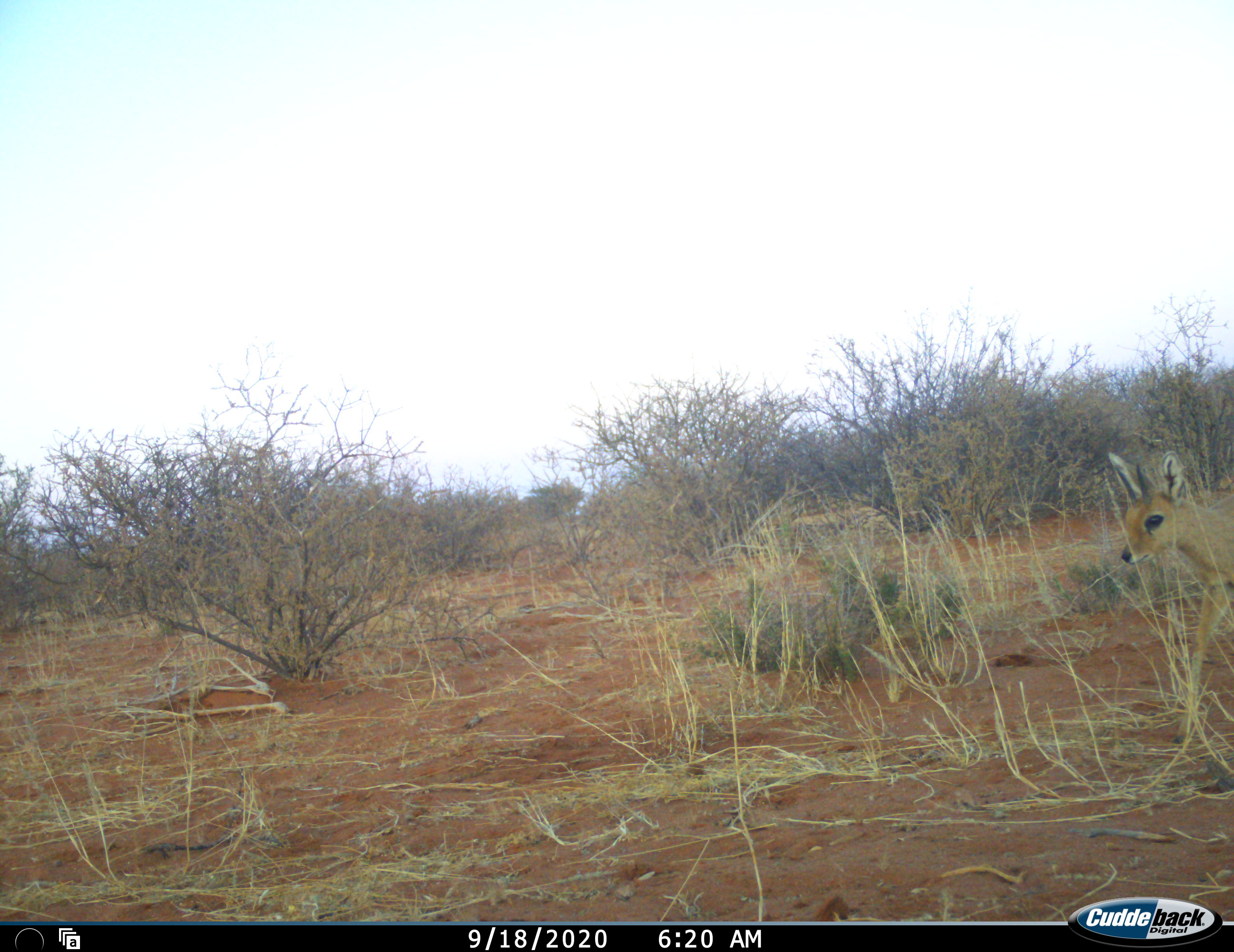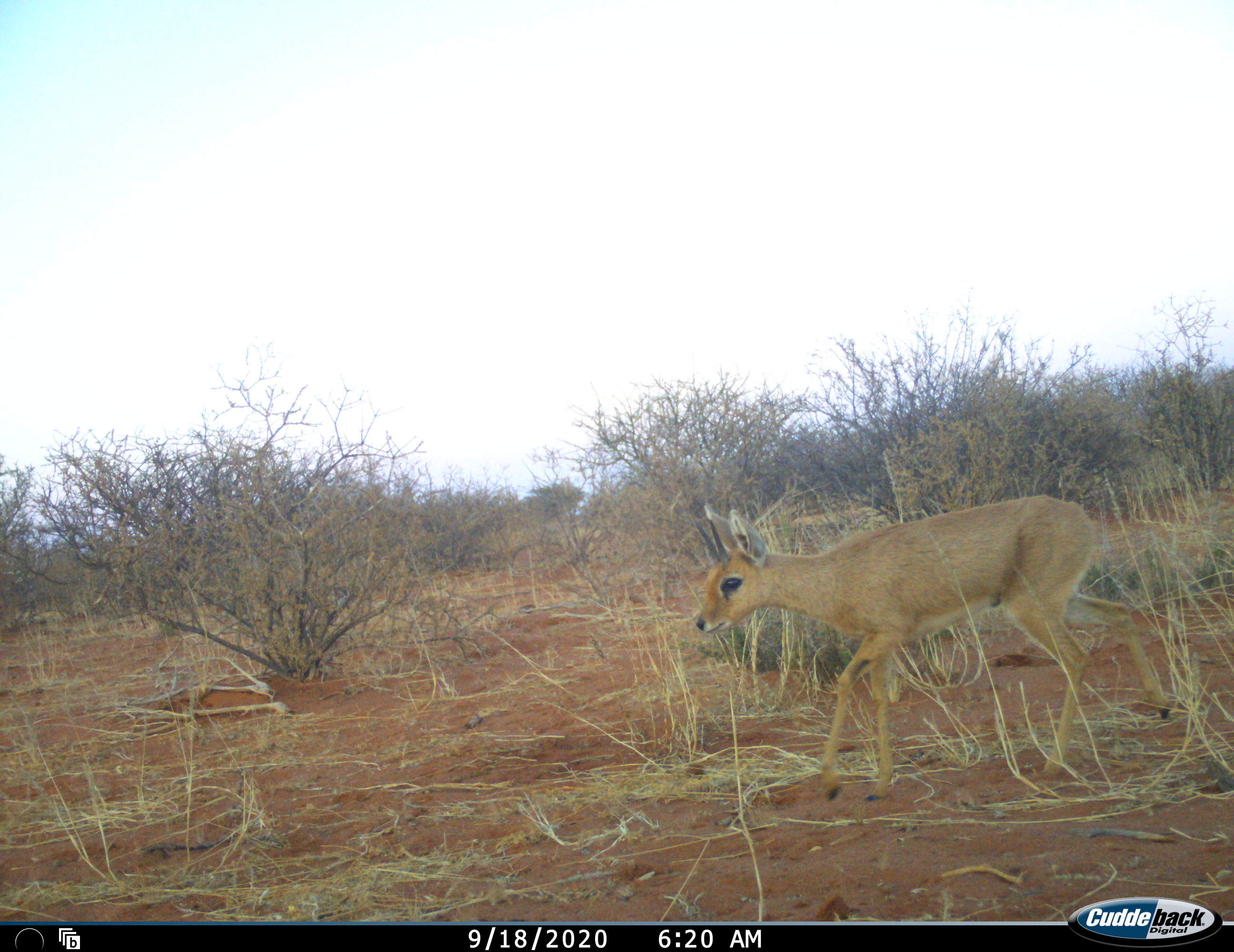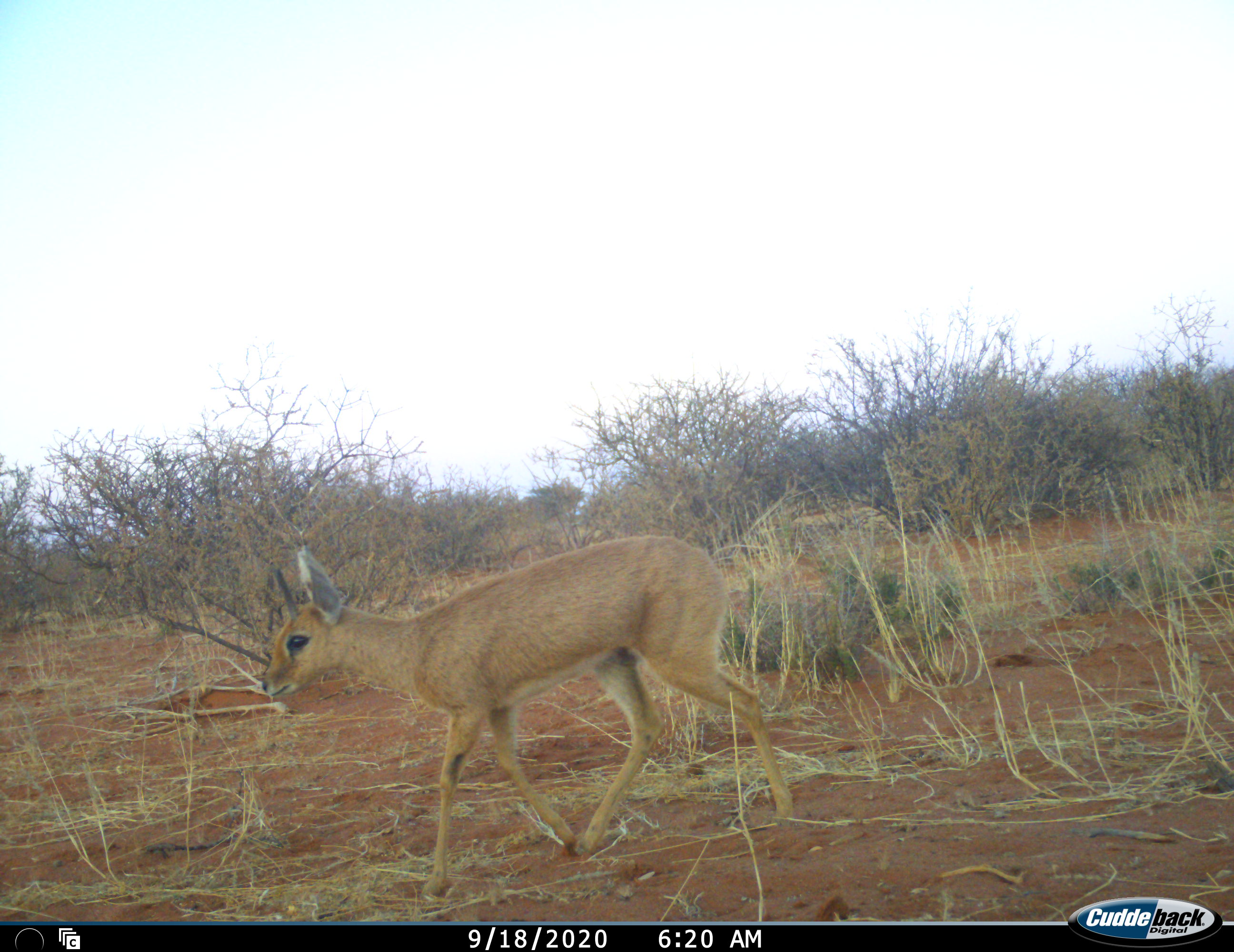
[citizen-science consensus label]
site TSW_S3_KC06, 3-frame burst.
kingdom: Animalia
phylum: Chordata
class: Mammalia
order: Artiodactyla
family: Bovidae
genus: Oreotragus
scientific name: Oreotragus oreotragus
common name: klipspringer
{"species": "klipspringer (Oreotragus oreotragus)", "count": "1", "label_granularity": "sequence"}